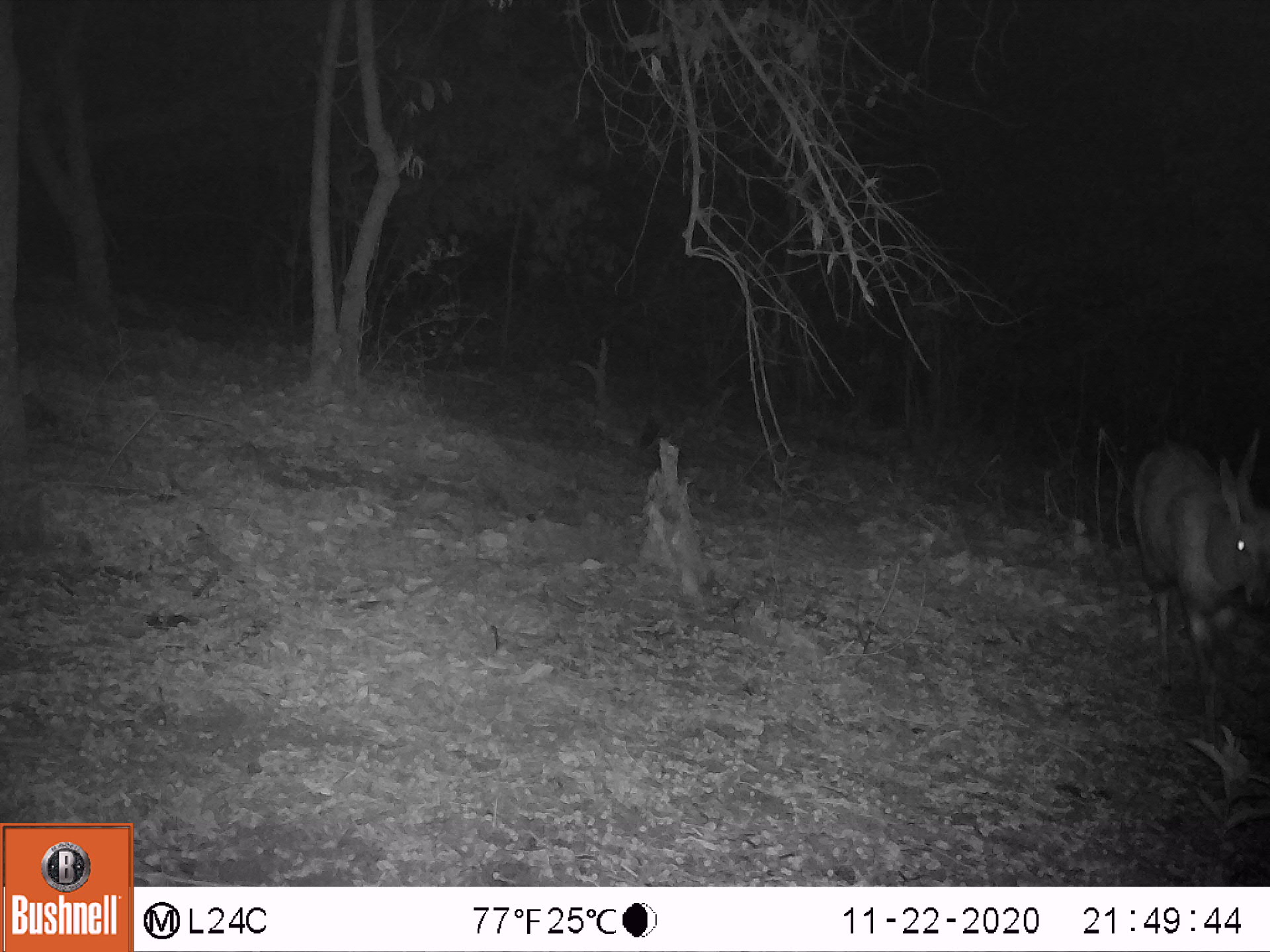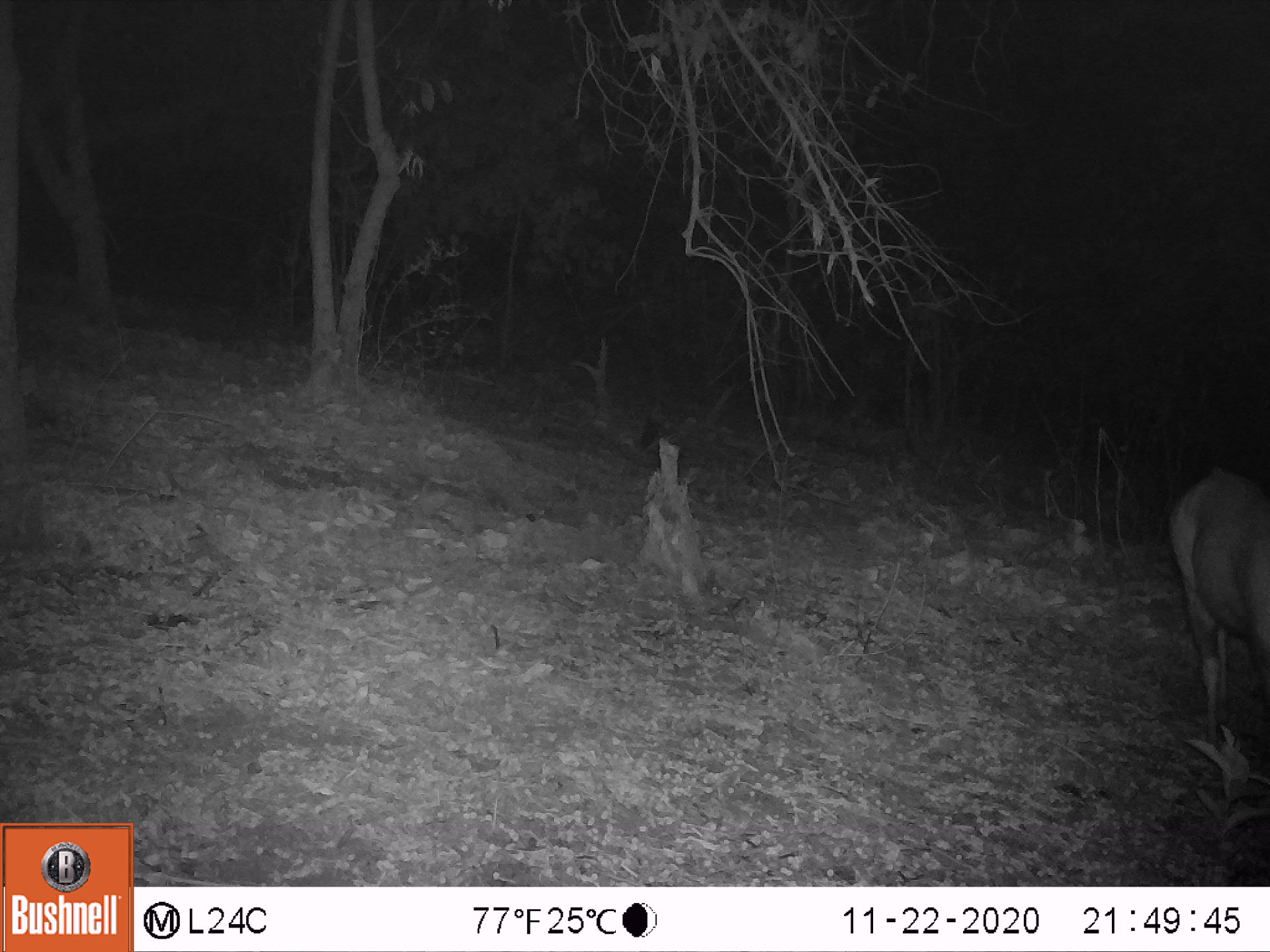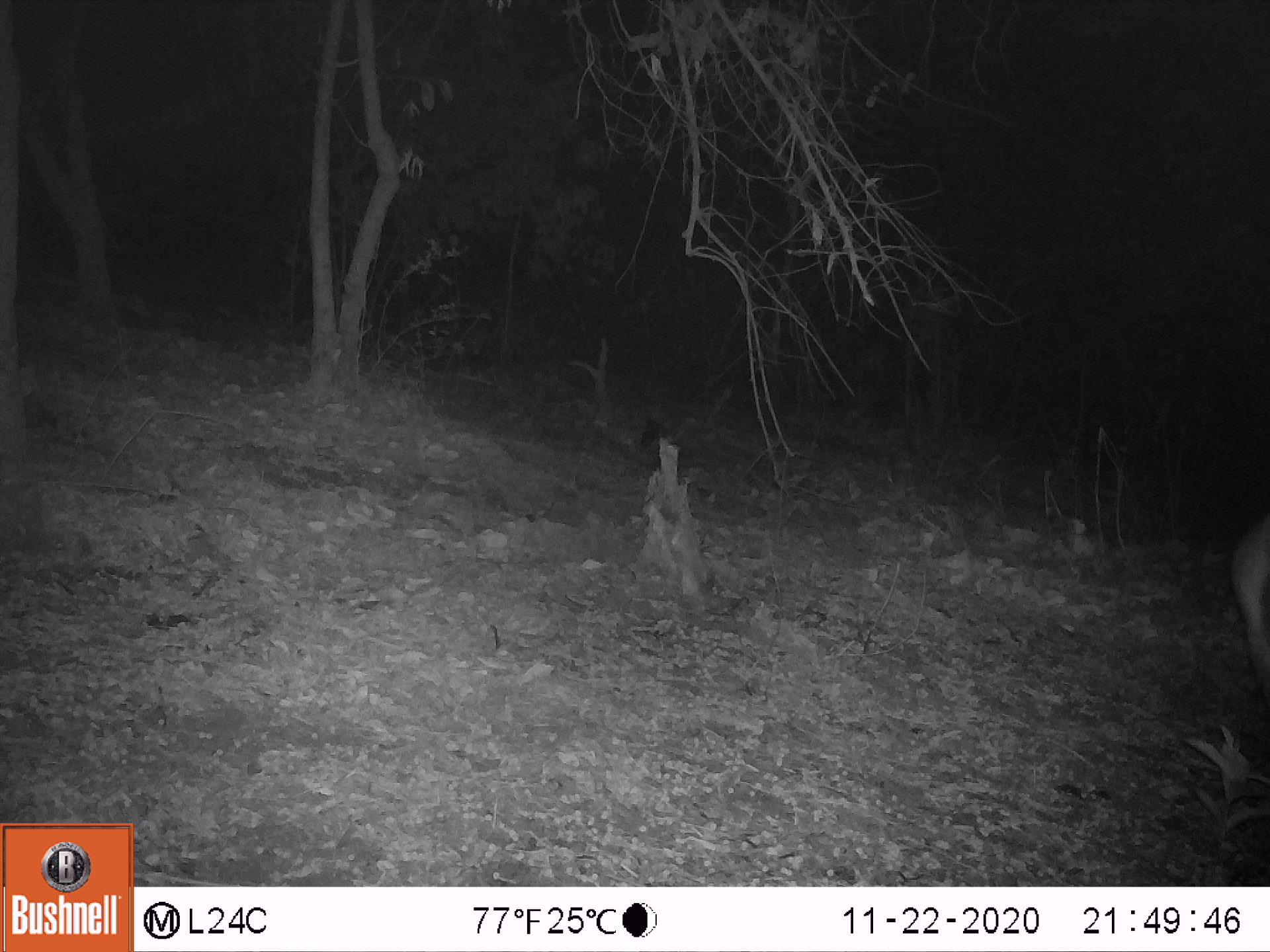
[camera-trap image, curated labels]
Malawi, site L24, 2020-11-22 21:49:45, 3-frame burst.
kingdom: Animalia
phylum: Chordata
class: Mammalia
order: Artiodactyla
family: Bovidae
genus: Tragelaphus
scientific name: Tragelaphus sylvaticus sylvaticus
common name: cape bushbuck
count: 1